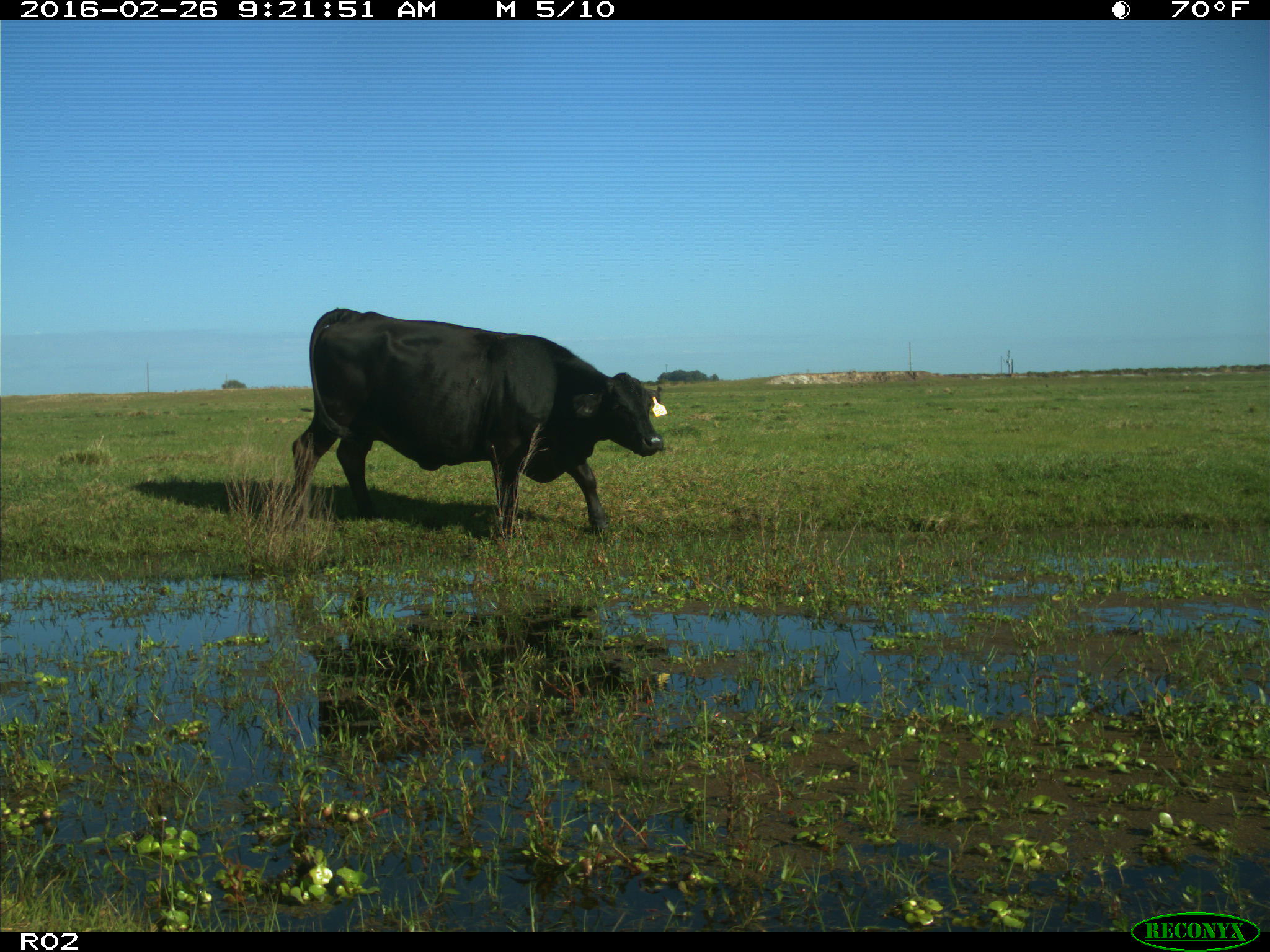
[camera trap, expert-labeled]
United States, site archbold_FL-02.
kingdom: Animalia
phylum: Chordata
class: Mammalia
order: Artiodactyla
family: Bovidae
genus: Bos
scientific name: Bos taurus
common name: domestic cow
Bos taurus (domestic cow).